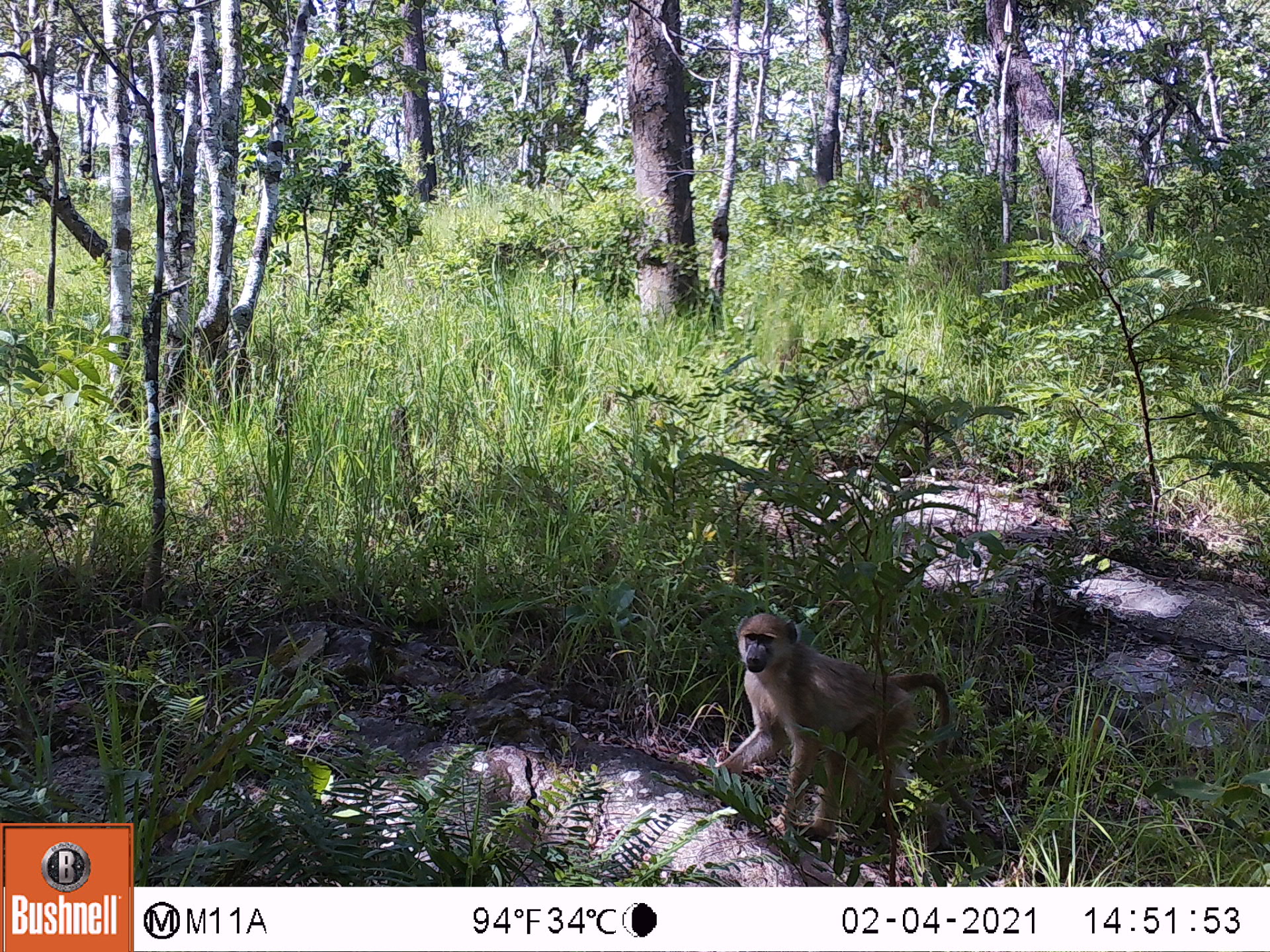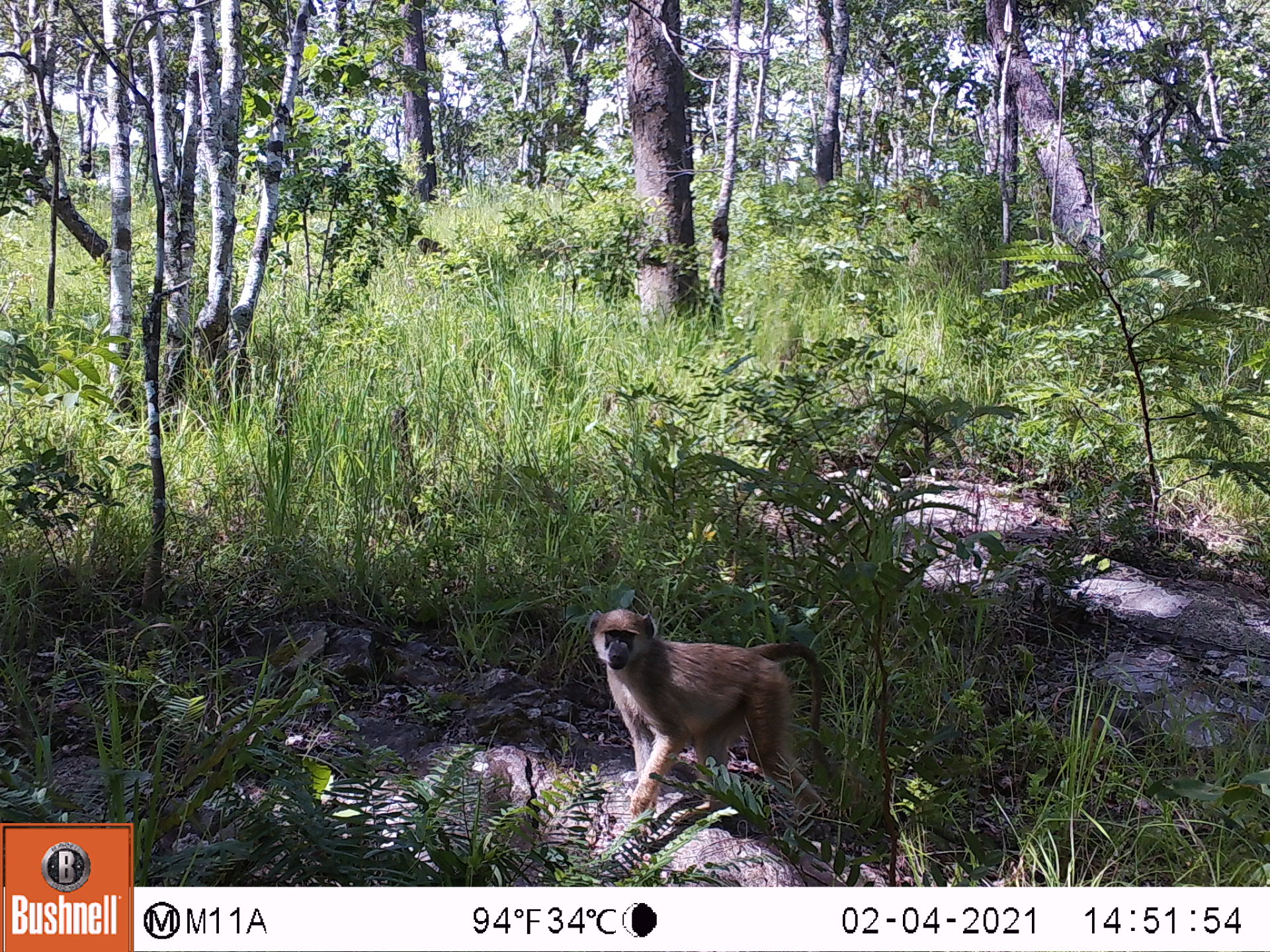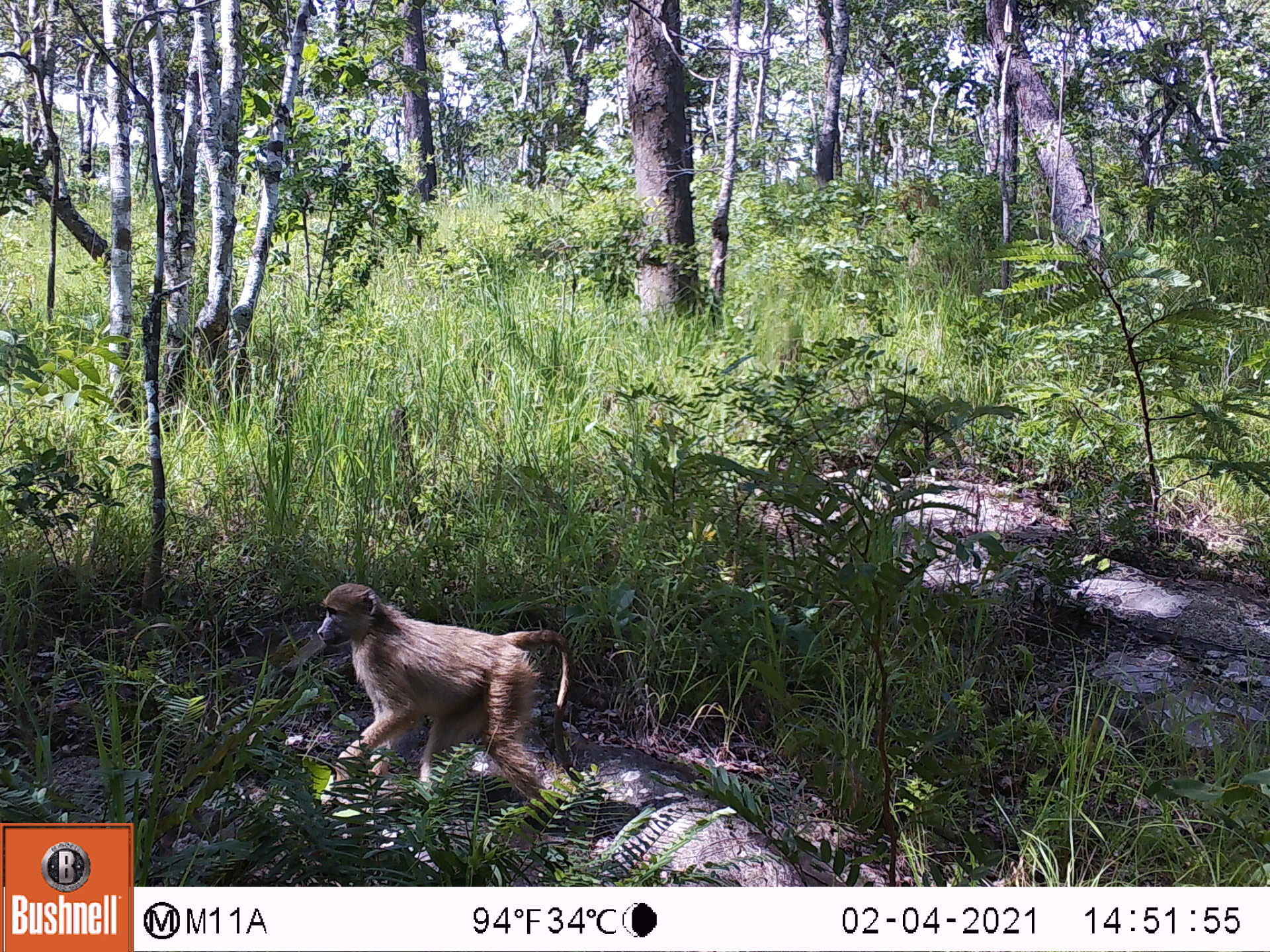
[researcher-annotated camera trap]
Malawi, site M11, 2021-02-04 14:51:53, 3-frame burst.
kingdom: Animalia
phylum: Chordata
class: Mammalia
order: Primates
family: Cercopithecidae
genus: Papio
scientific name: Papio cynocephalus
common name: yellow baboon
Yellow baboon (Papio cynocephalus), count 1.